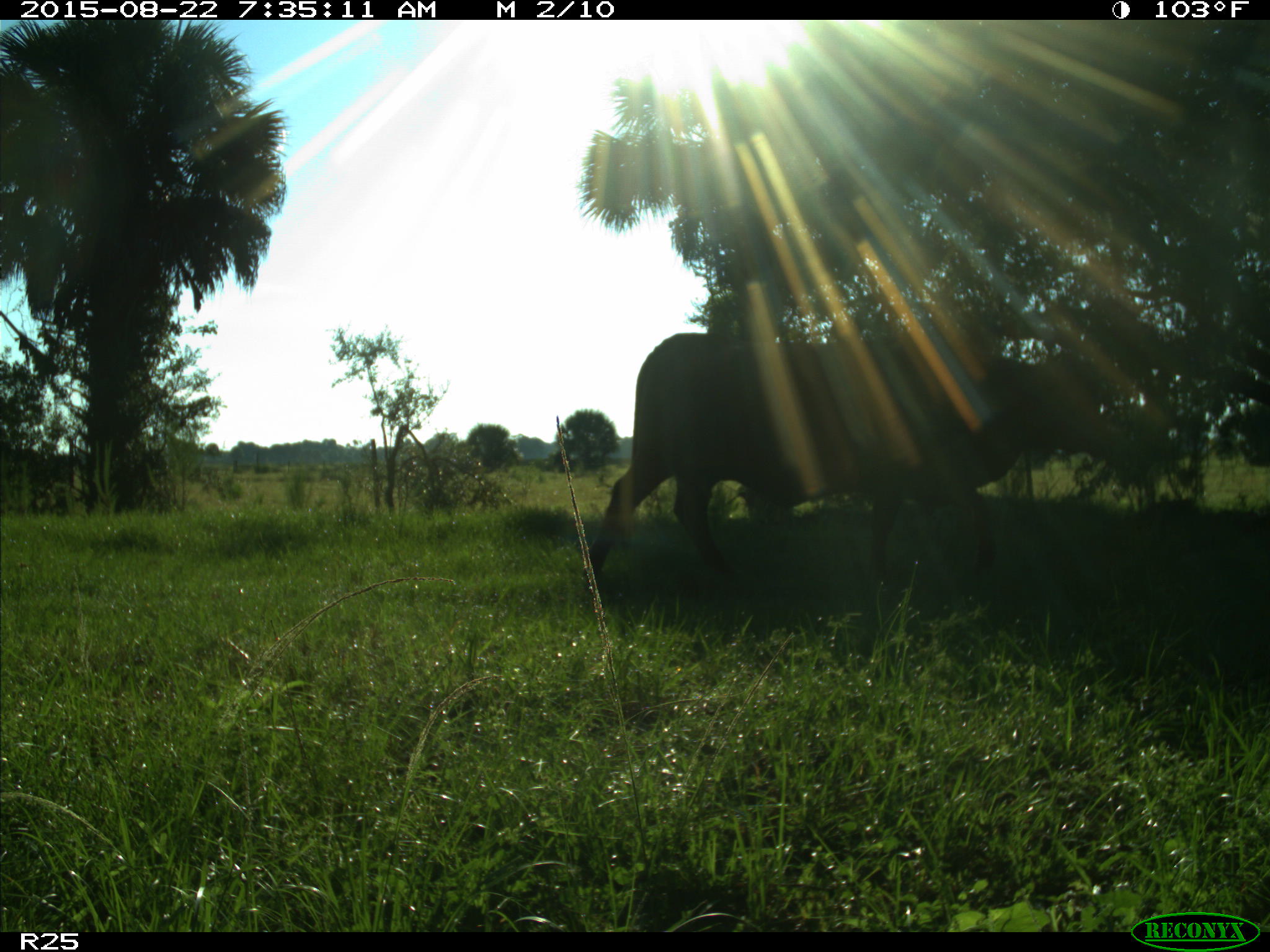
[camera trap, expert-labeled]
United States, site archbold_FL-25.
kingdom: Animalia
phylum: Chordata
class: Mammalia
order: Artiodactyla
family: Bovidae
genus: Bos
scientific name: Bos taurus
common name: domestic cow